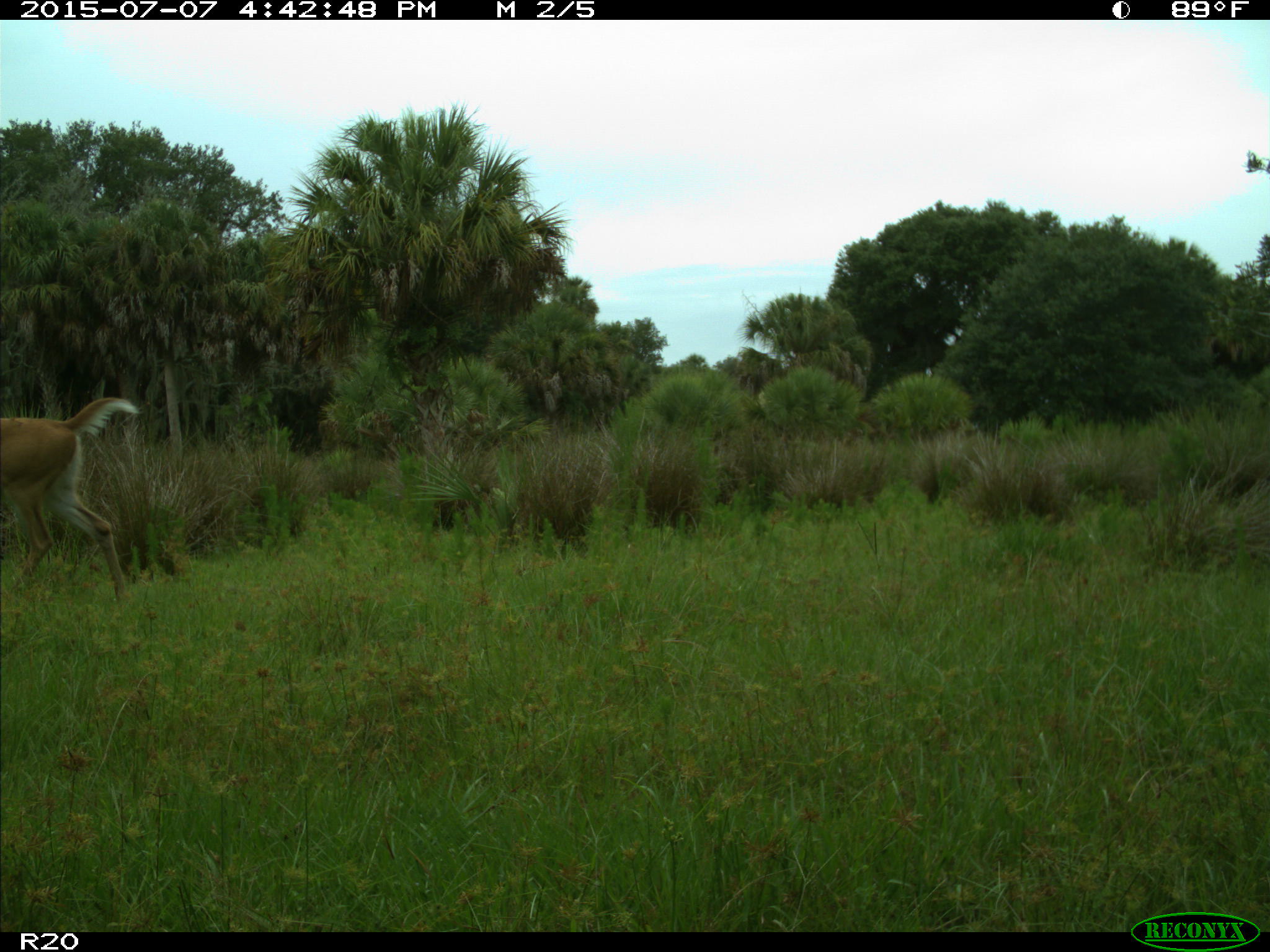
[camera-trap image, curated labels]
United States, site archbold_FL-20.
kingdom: Animalia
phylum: Chordata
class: Mammalia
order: Artiodactyla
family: Cervidae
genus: Odocoileus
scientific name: Odocoileus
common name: deer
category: unidentified deer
Unidentified deer (deer) (Odocoileus).